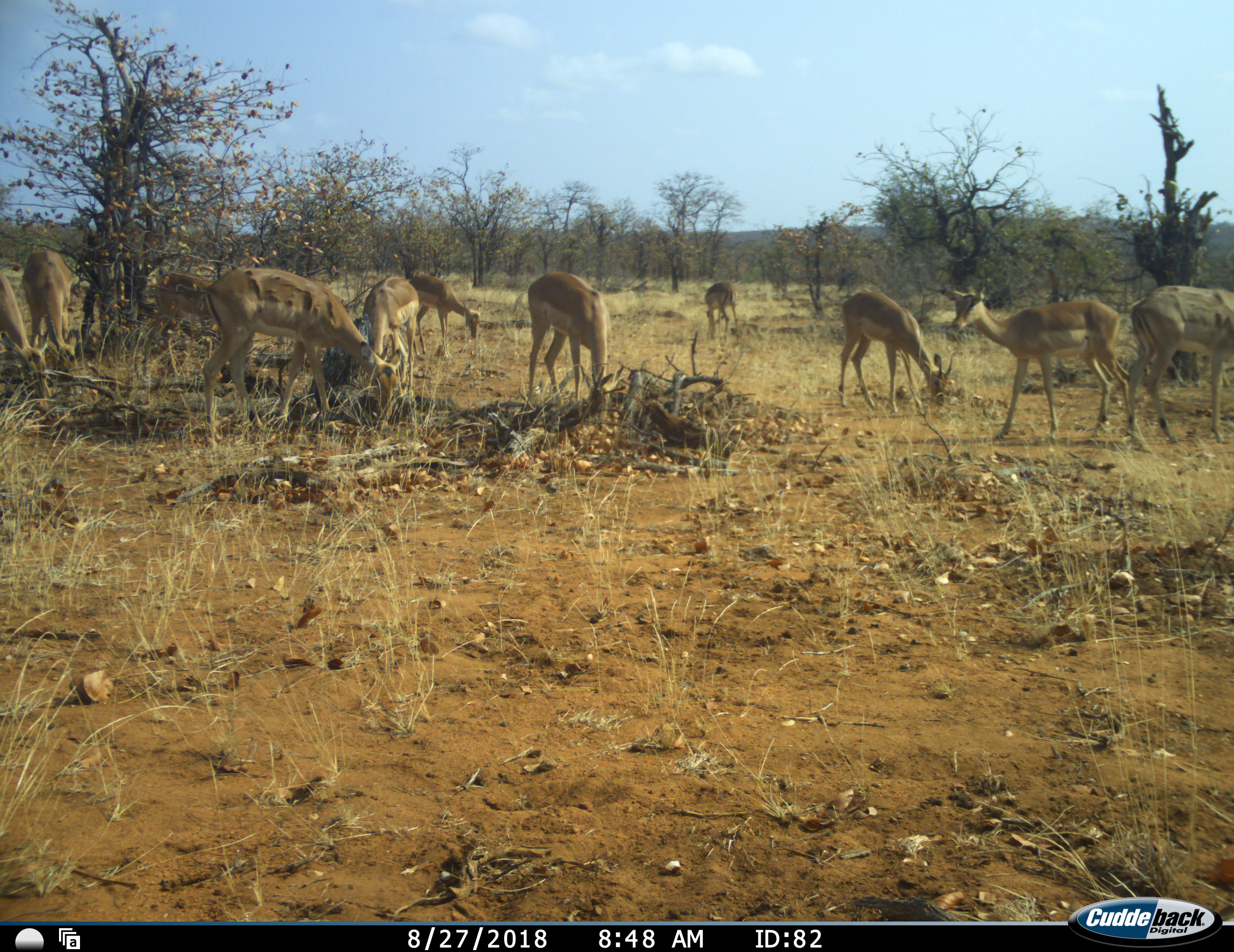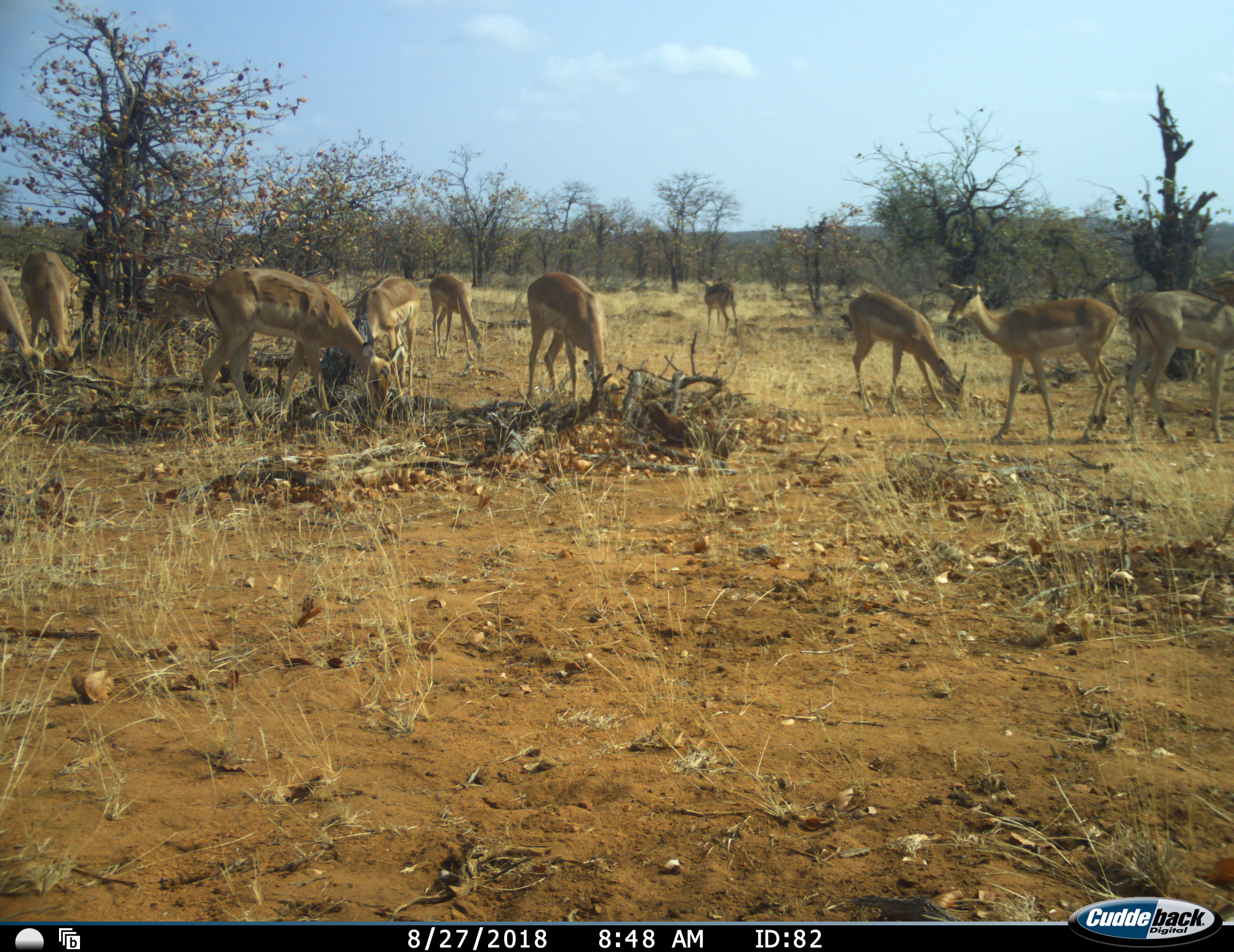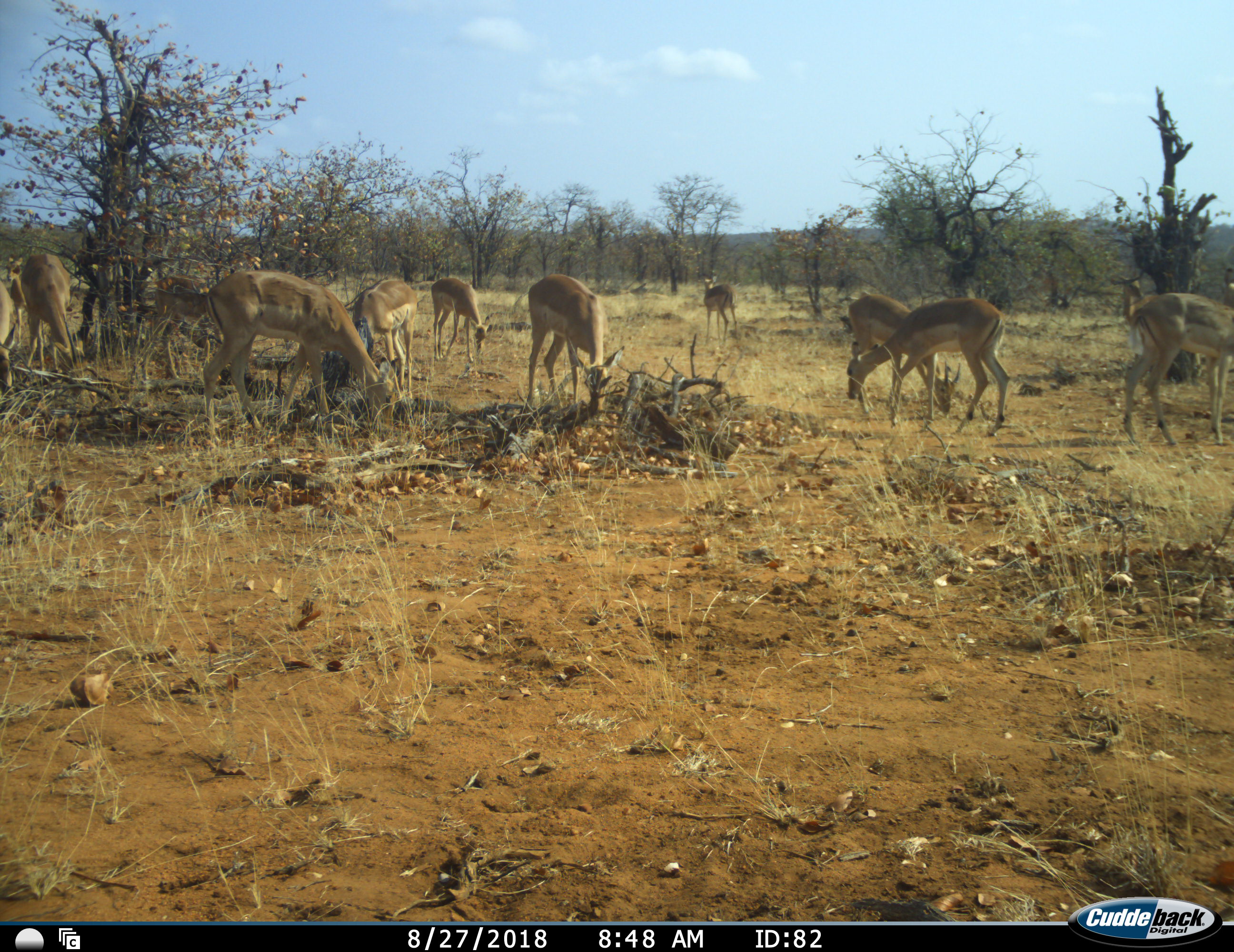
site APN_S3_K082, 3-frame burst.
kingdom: Animalia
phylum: Chordata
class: Mammalia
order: Artiodactyla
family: Bovidae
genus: Aepyceros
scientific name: Aepyceros melampus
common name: impala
Impala (Aepyceros melampus), count 11-50. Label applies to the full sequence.